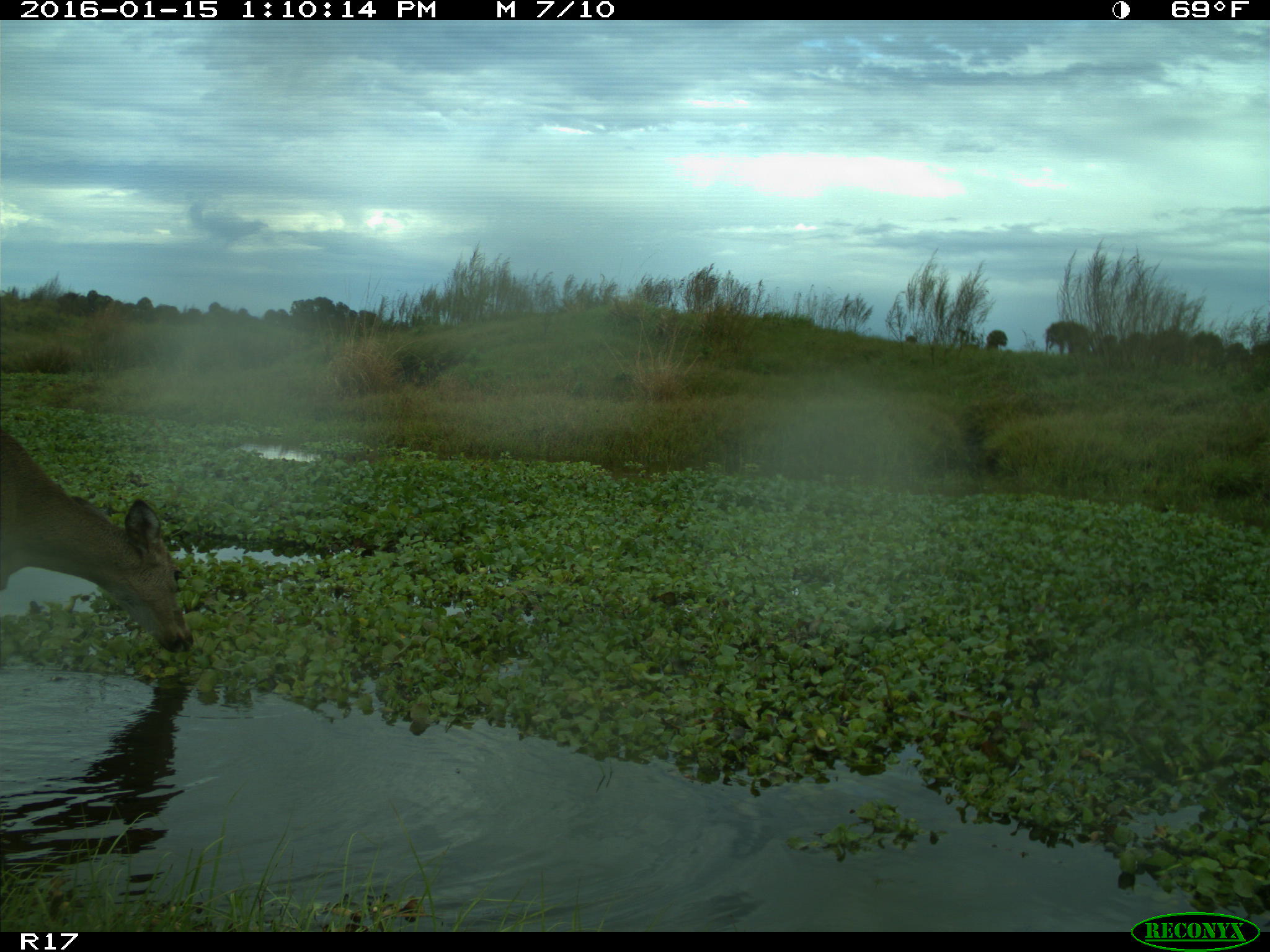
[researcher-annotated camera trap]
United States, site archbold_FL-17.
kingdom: Animalia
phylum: Chordata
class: Mammalia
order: Artiodactyla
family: Cervidae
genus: Odocoileus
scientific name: Odocoileus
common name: deer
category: unidentified deer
Unidentified deer (deer) (Odocoileus).